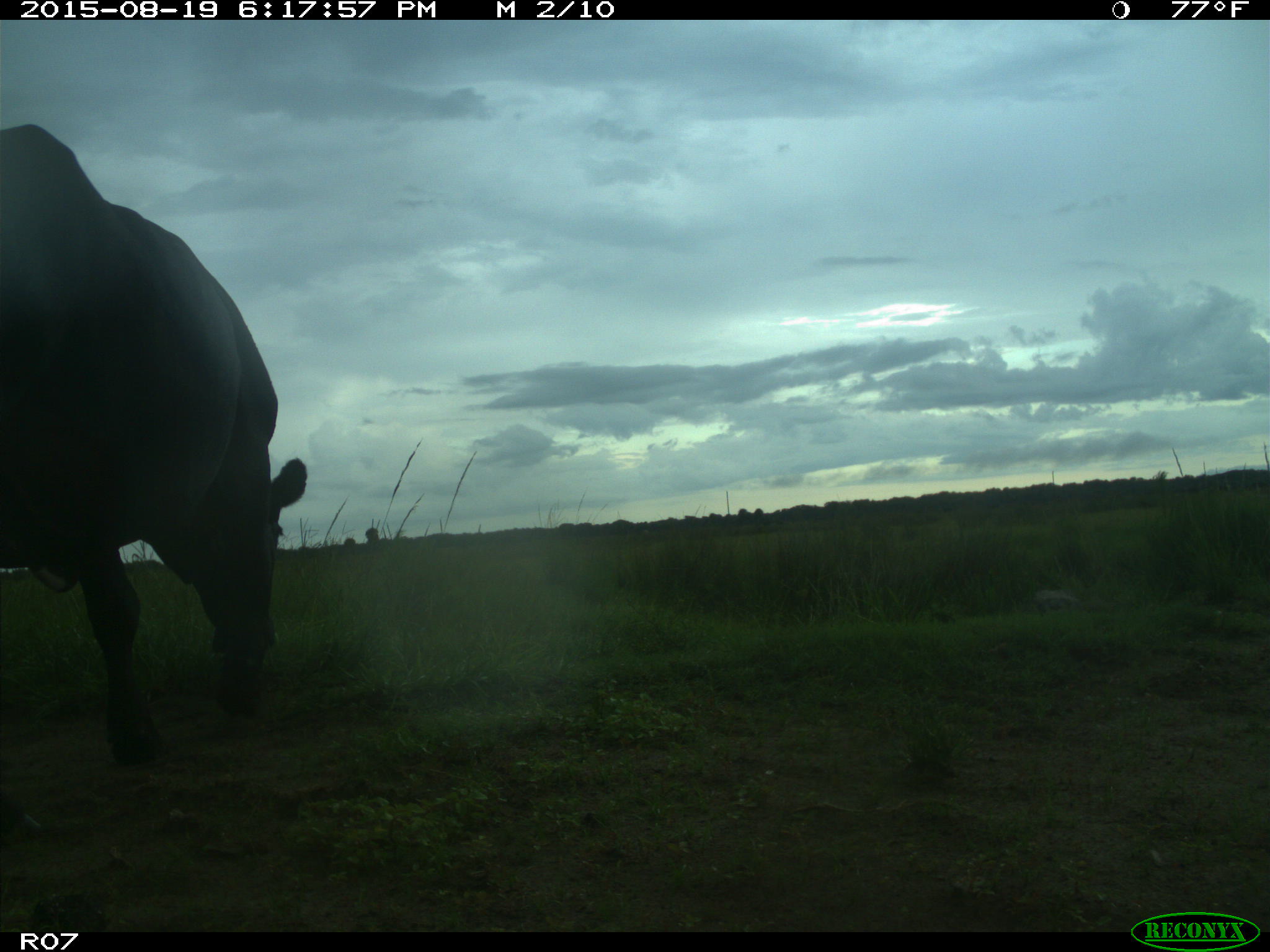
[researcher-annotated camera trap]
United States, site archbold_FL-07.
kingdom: Animalia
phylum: Chordata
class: Mammalia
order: Artiodactyla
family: Bovidae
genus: Bos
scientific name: Bos taurus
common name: domestic cow